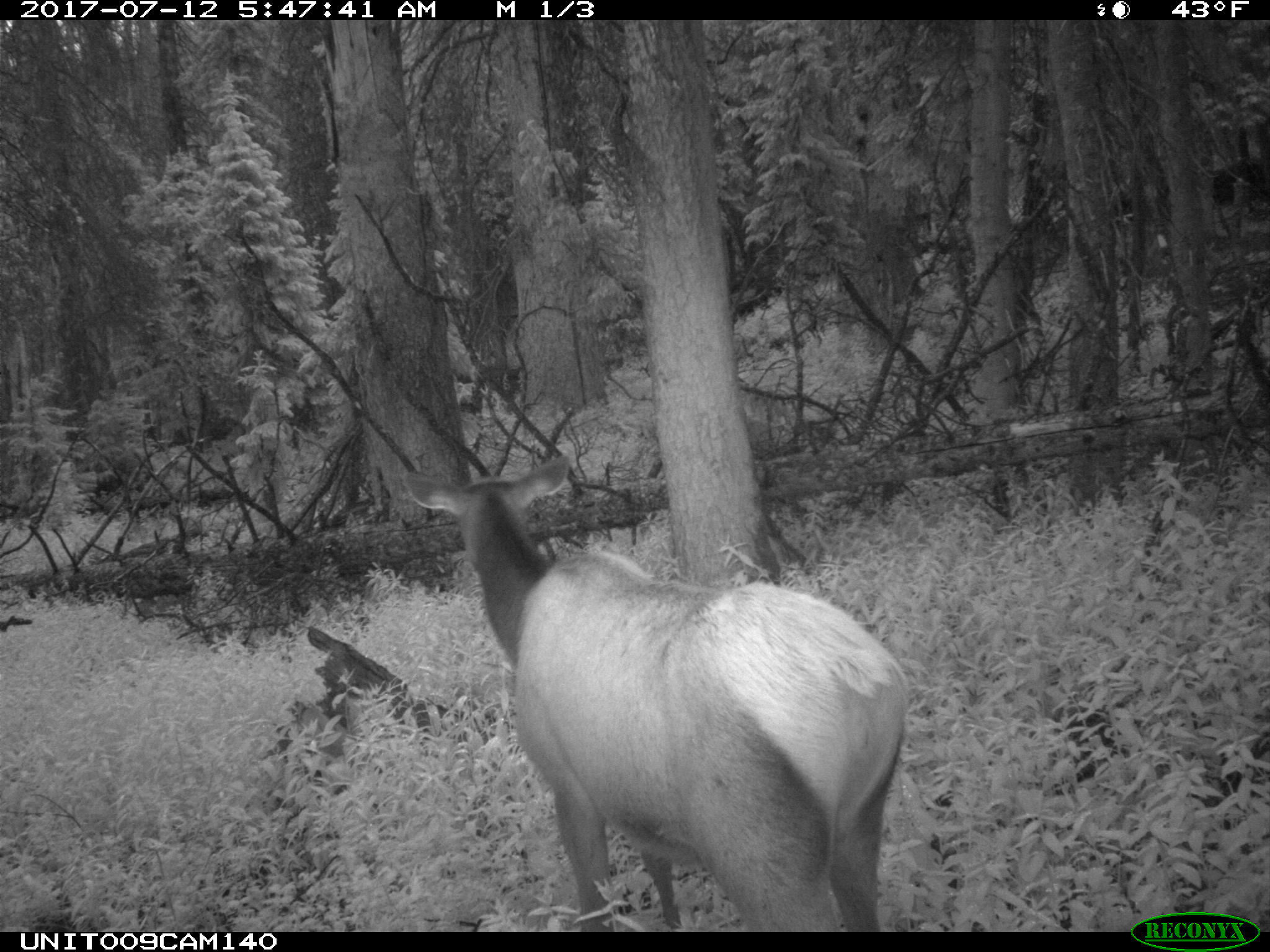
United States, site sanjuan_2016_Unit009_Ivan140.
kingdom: Animalia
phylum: Chordata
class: Mammalia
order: Artiodactyla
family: Cervidae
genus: Cervus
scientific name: Cervus elaphus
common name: red deer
Cervus elaphus (red deer).